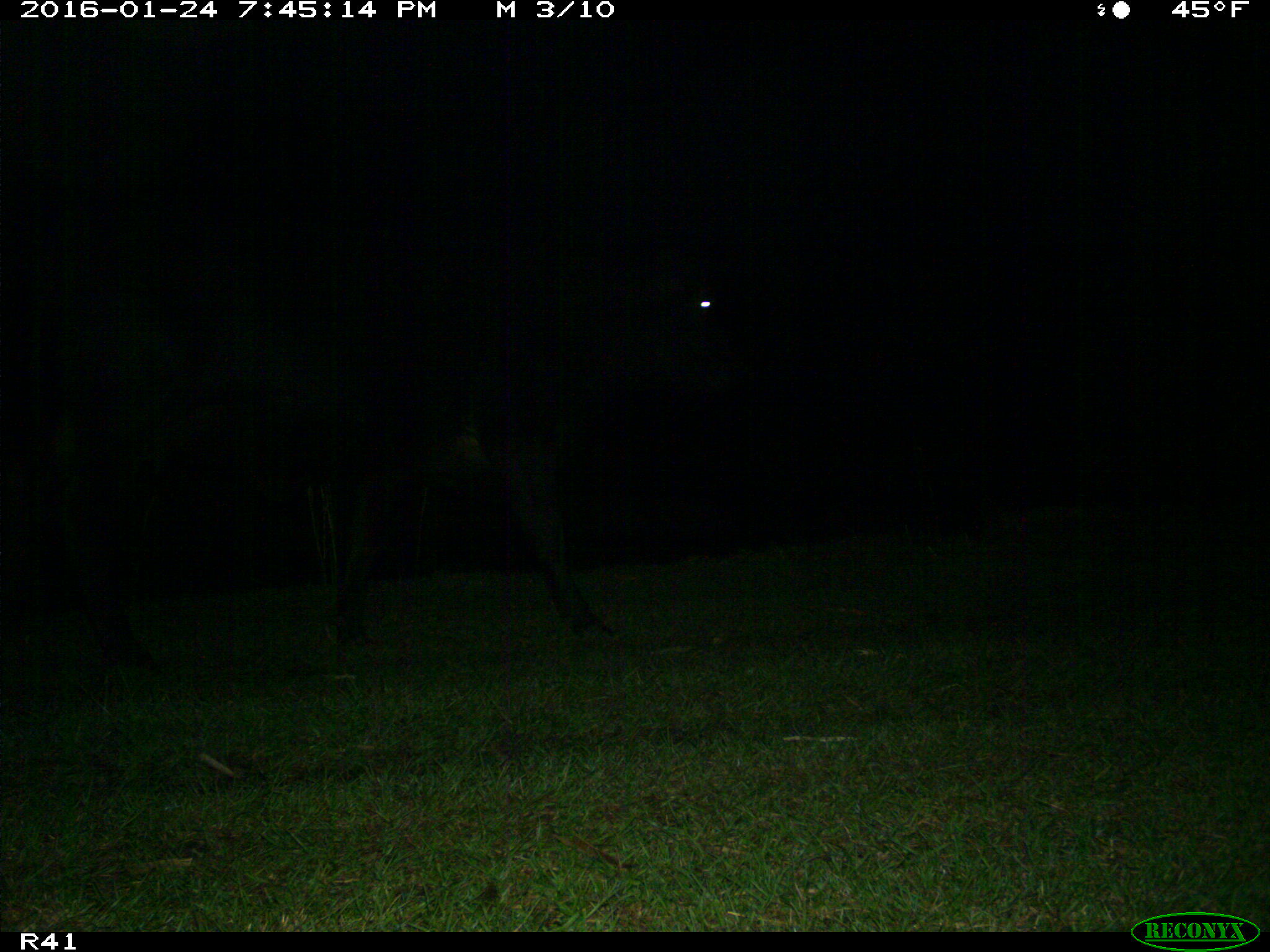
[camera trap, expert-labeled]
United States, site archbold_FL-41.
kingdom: Animalia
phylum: Chordata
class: Mammalia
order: Artiodactyla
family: Bovidae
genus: Bos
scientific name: Bos taurus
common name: domestic cow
Bos taurus (domestic cow).